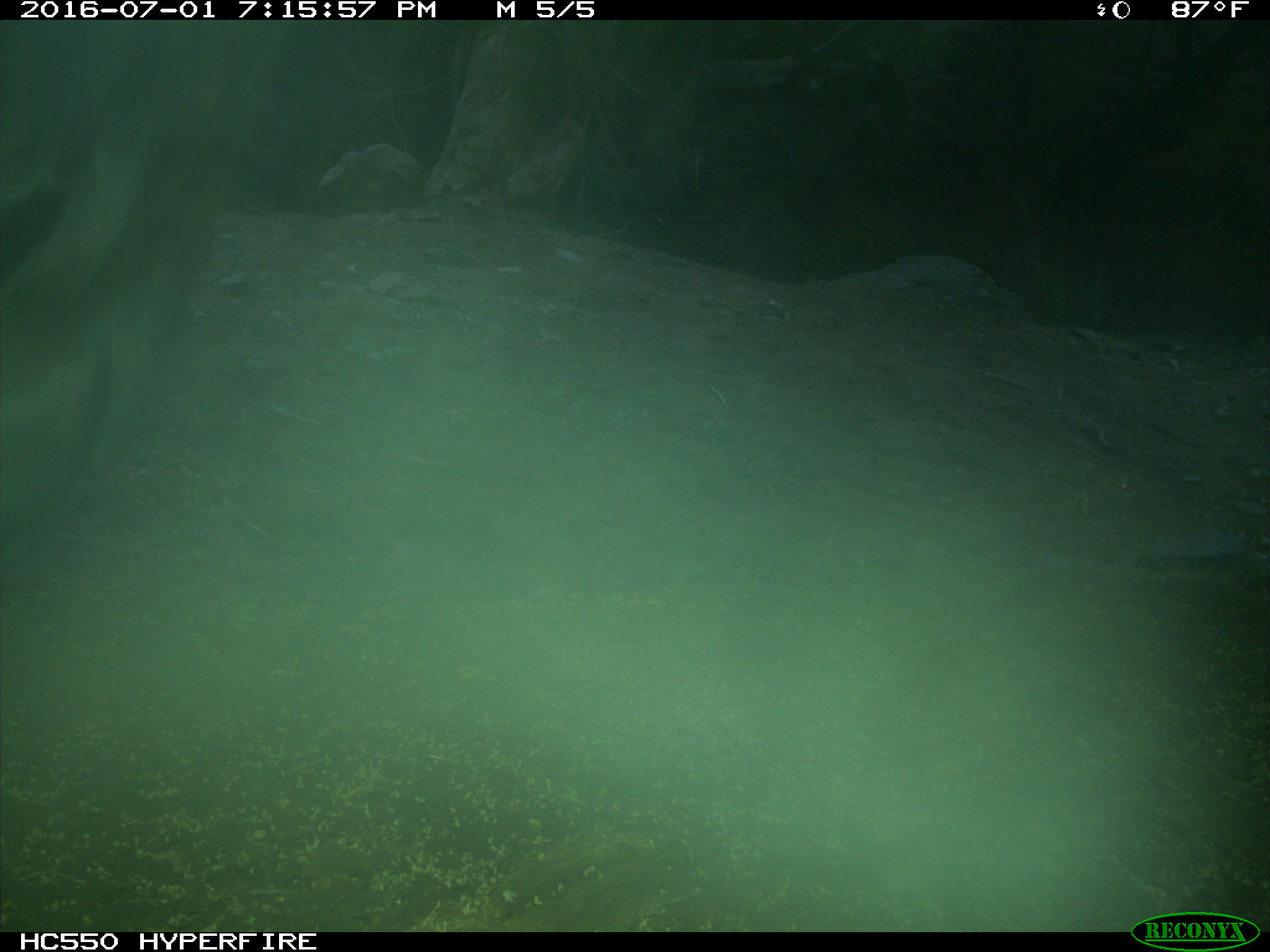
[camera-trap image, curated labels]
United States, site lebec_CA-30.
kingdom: Animalia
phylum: Chordata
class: Mammalia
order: Artiodactyla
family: Bovidae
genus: Bos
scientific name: Bos taurus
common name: domestic cow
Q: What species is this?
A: Bos taurus (domestic cow).